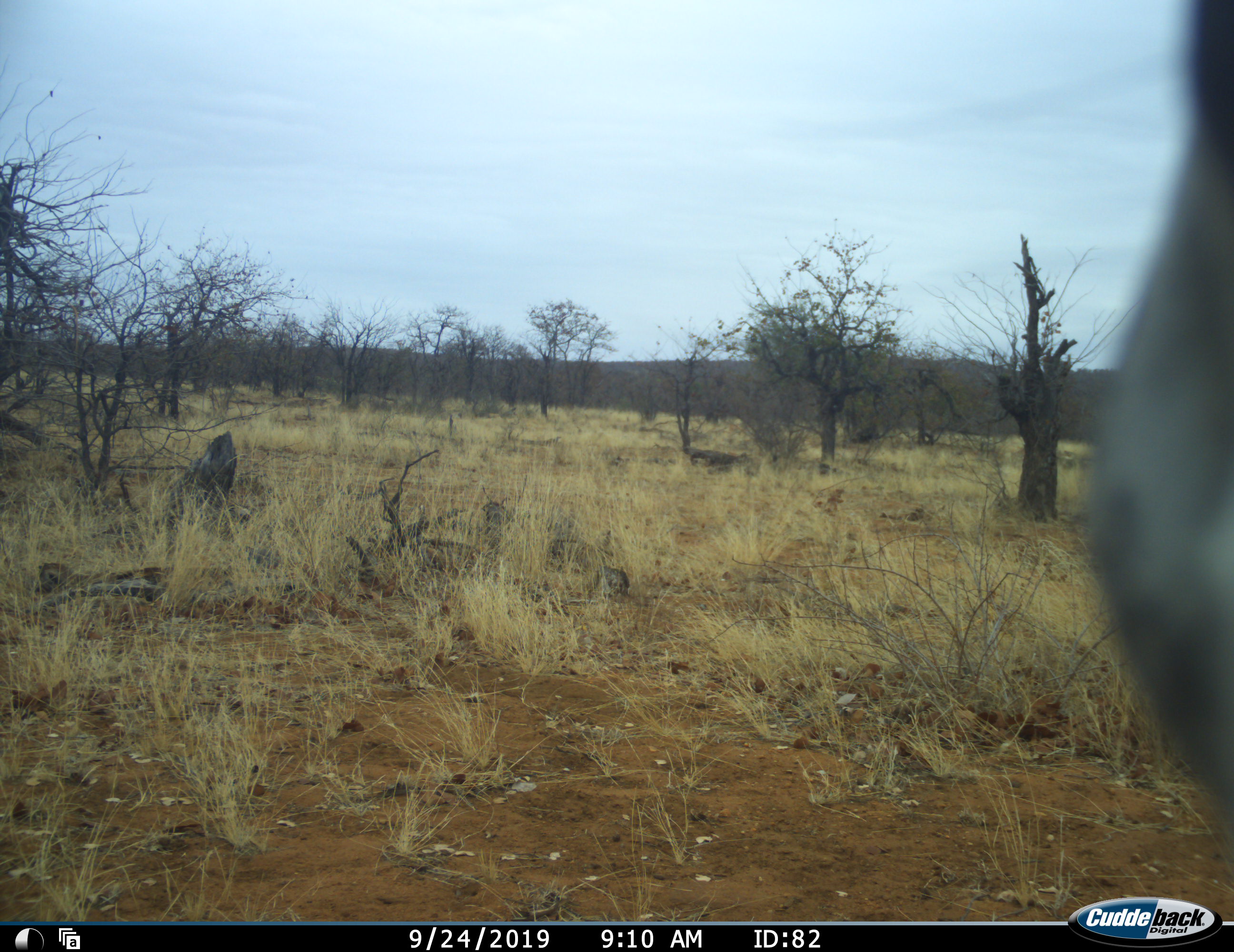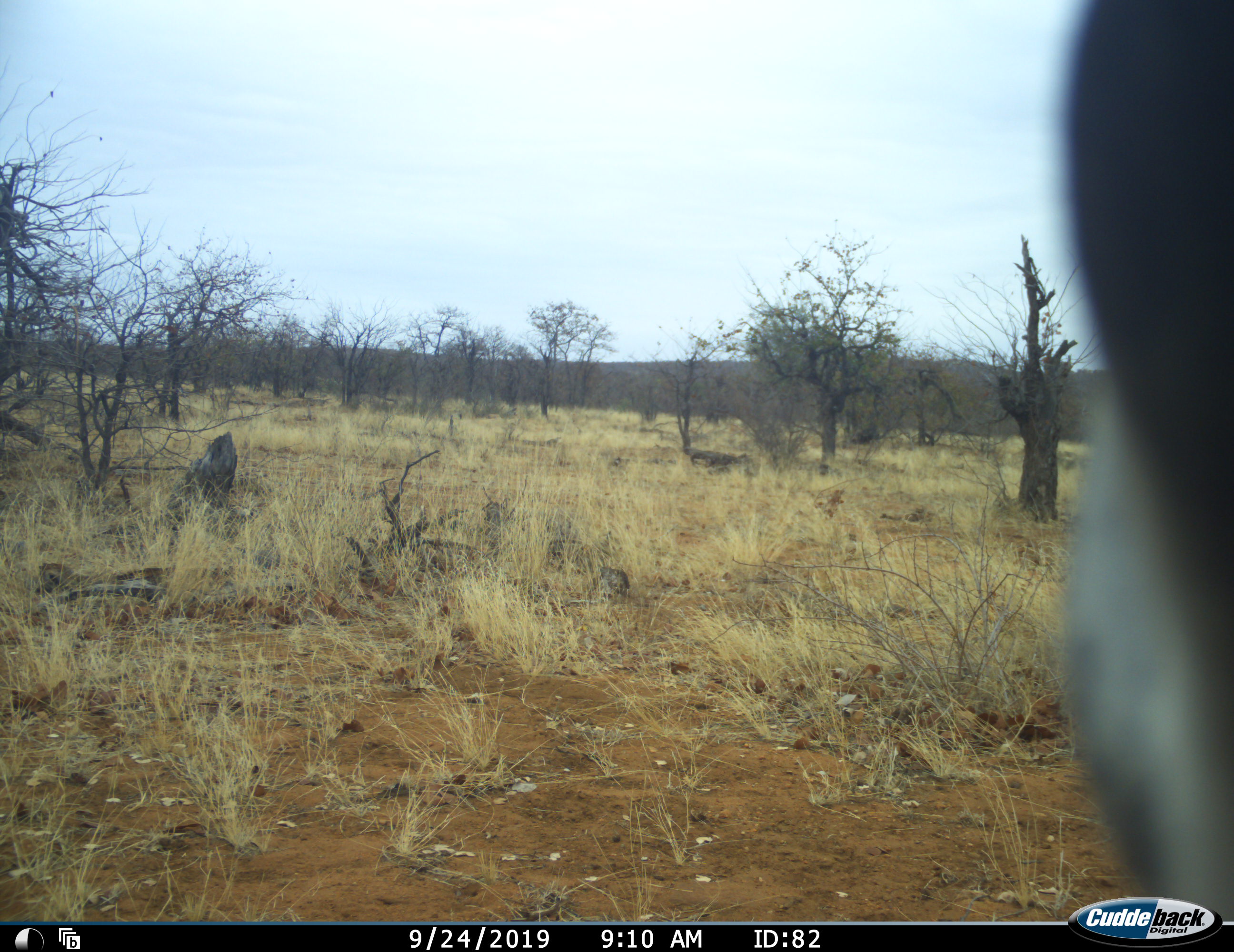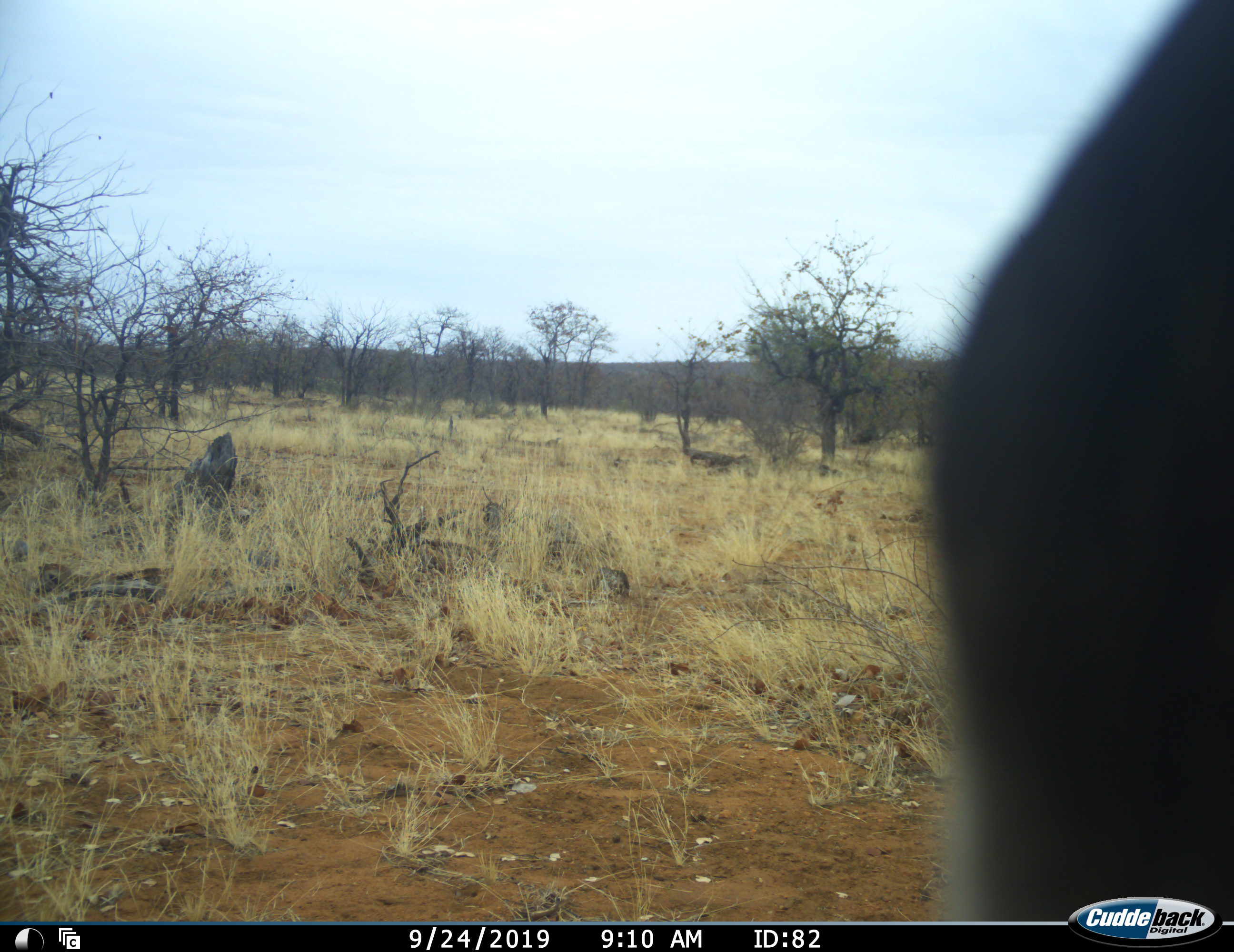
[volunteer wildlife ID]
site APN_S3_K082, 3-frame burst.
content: unidentified animal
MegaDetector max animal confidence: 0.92